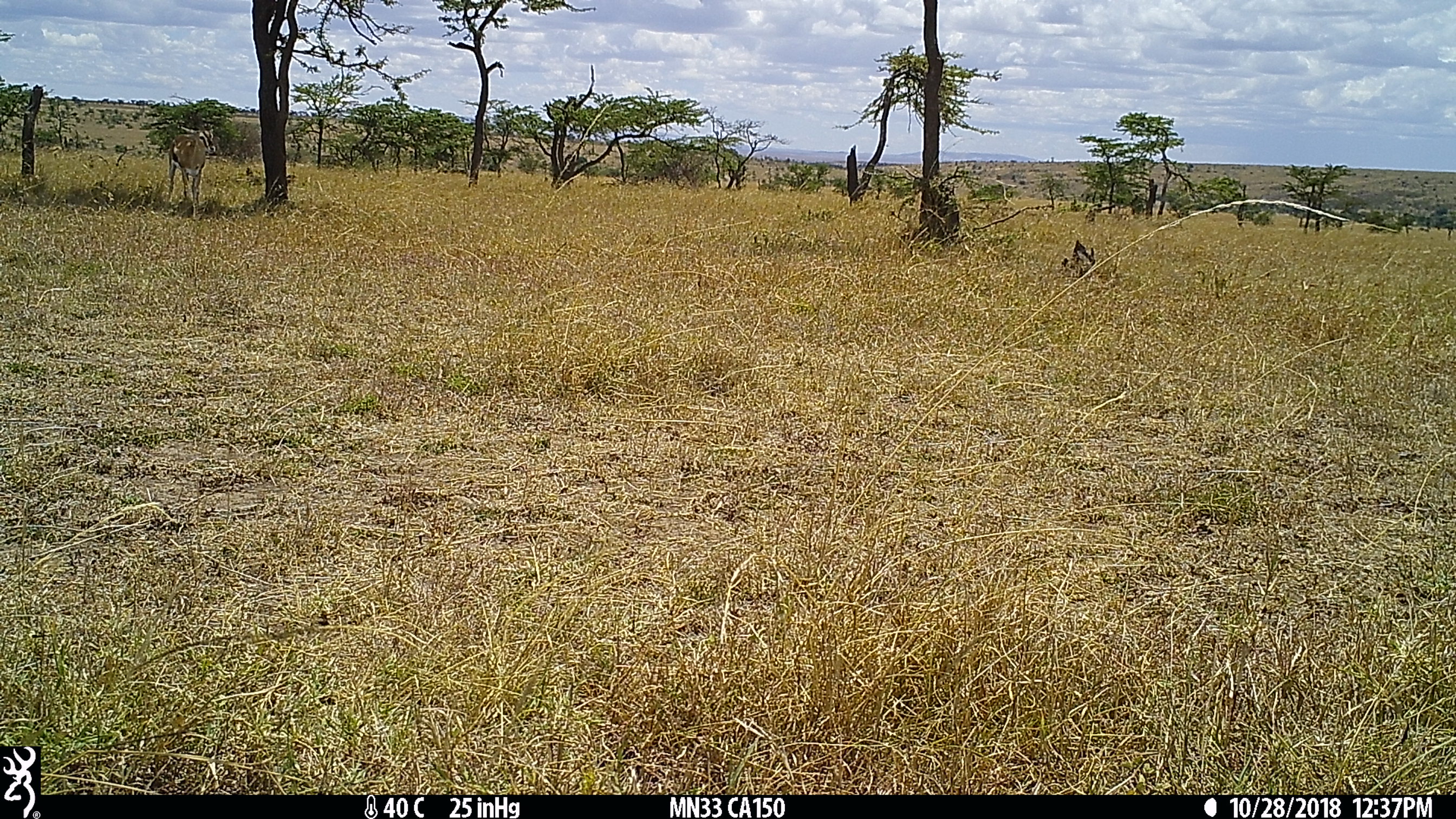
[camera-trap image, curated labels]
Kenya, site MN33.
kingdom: Animalia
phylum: Chordata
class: Mammalia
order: Artiodactyla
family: Bovidae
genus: Eudorcas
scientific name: Eudorcas thomsonii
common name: thomon's gazelle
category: gazelle thomsons